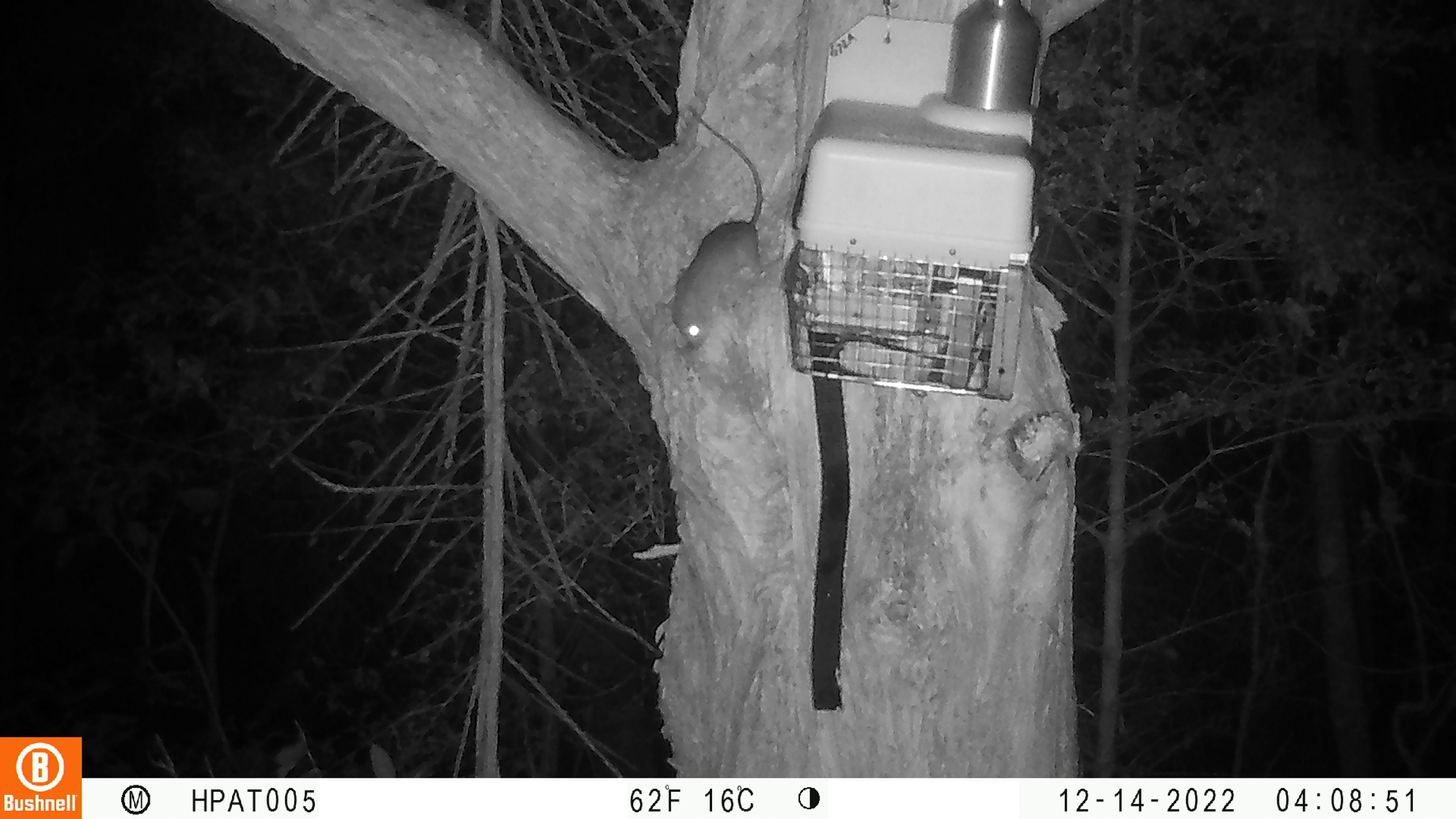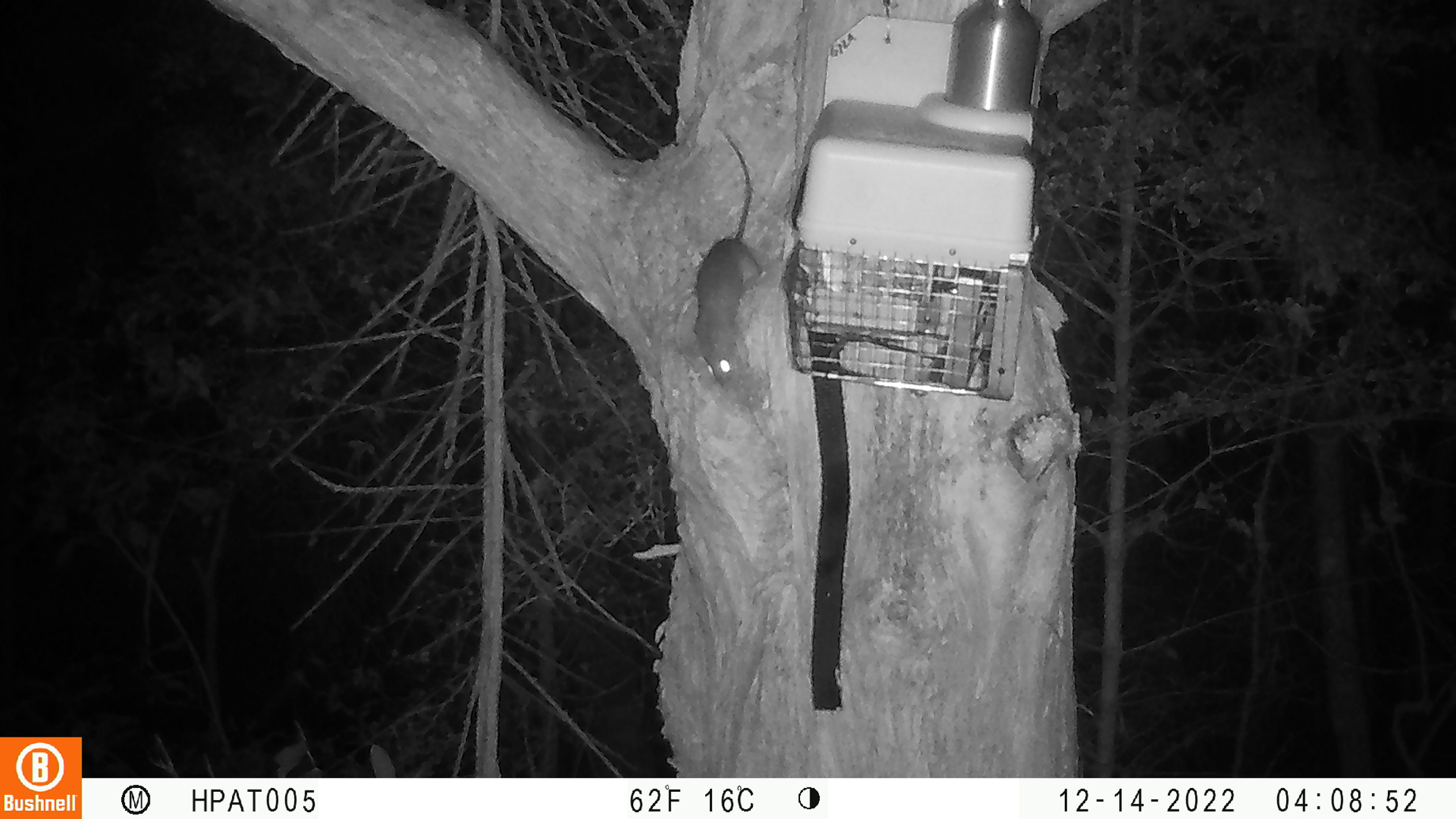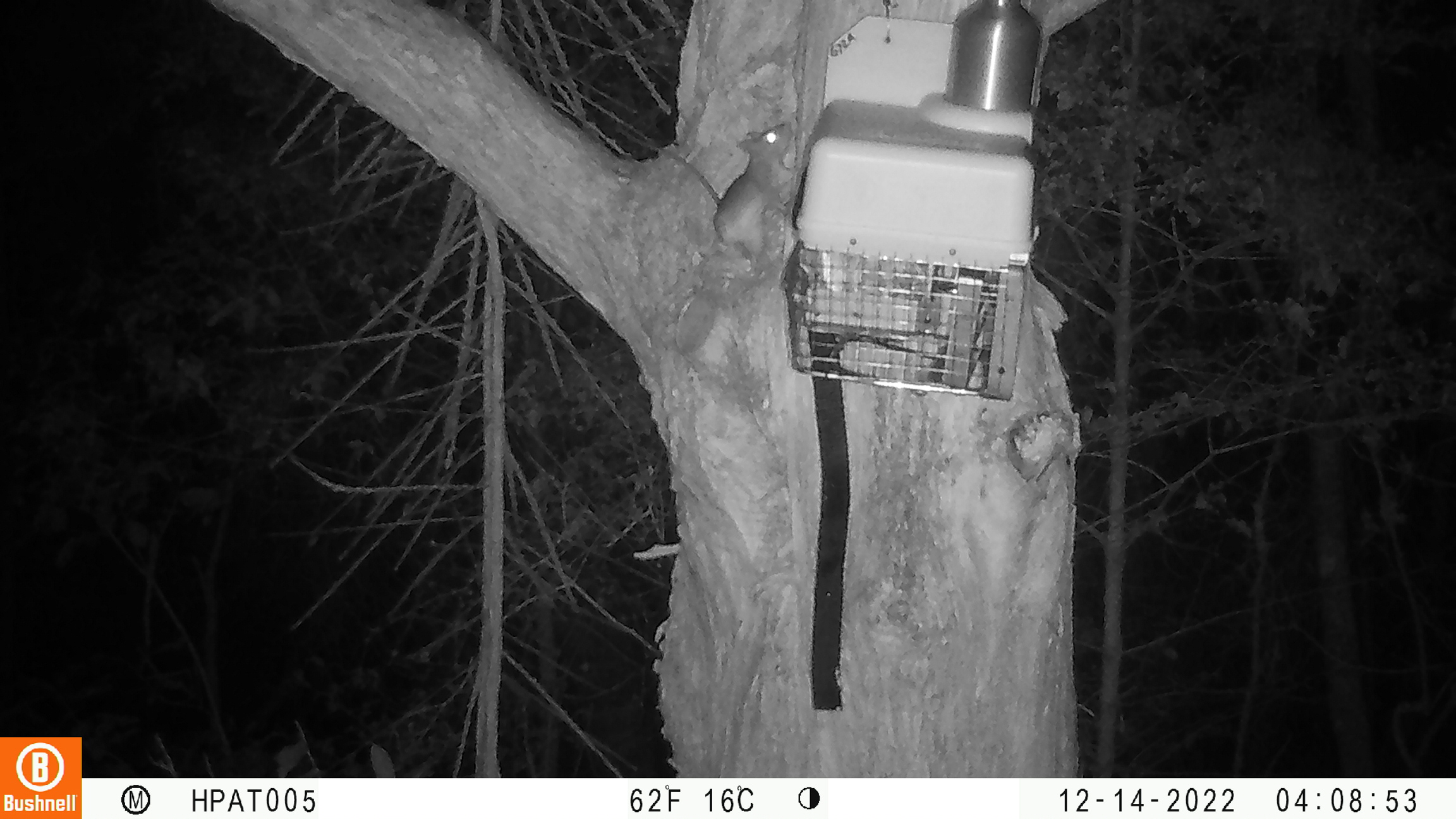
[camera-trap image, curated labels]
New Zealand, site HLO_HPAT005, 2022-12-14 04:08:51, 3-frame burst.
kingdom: Animalia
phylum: Chordata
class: Mammalia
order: Rodentia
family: Muridae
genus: Rattus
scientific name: Rattus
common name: rat